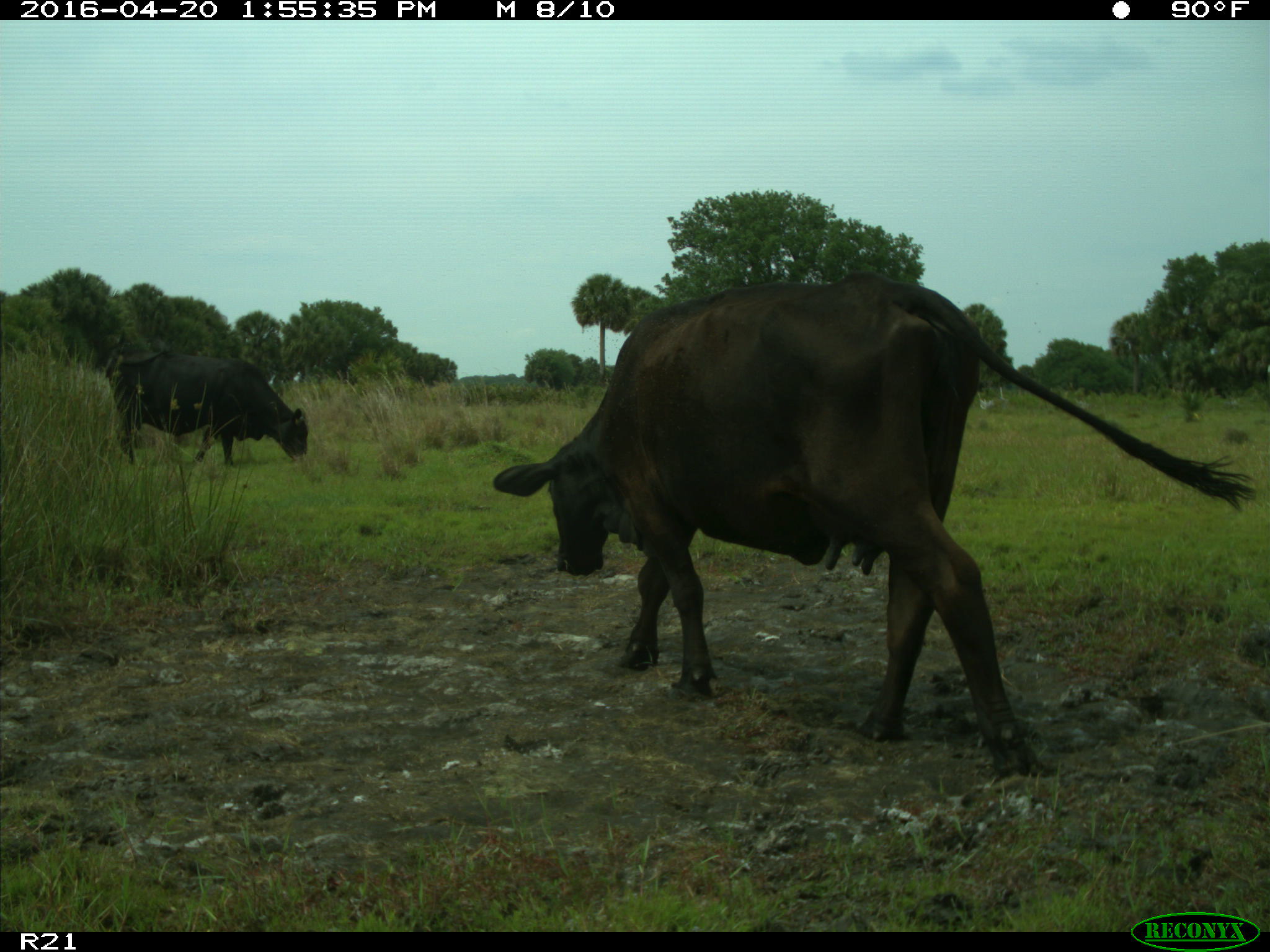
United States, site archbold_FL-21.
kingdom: Animalia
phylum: Chordata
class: Mammalia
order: Artiodactyla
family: Bovidae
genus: Bos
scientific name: Bos taurus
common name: domestic cow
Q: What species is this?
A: Bos taurus (domestic cow).